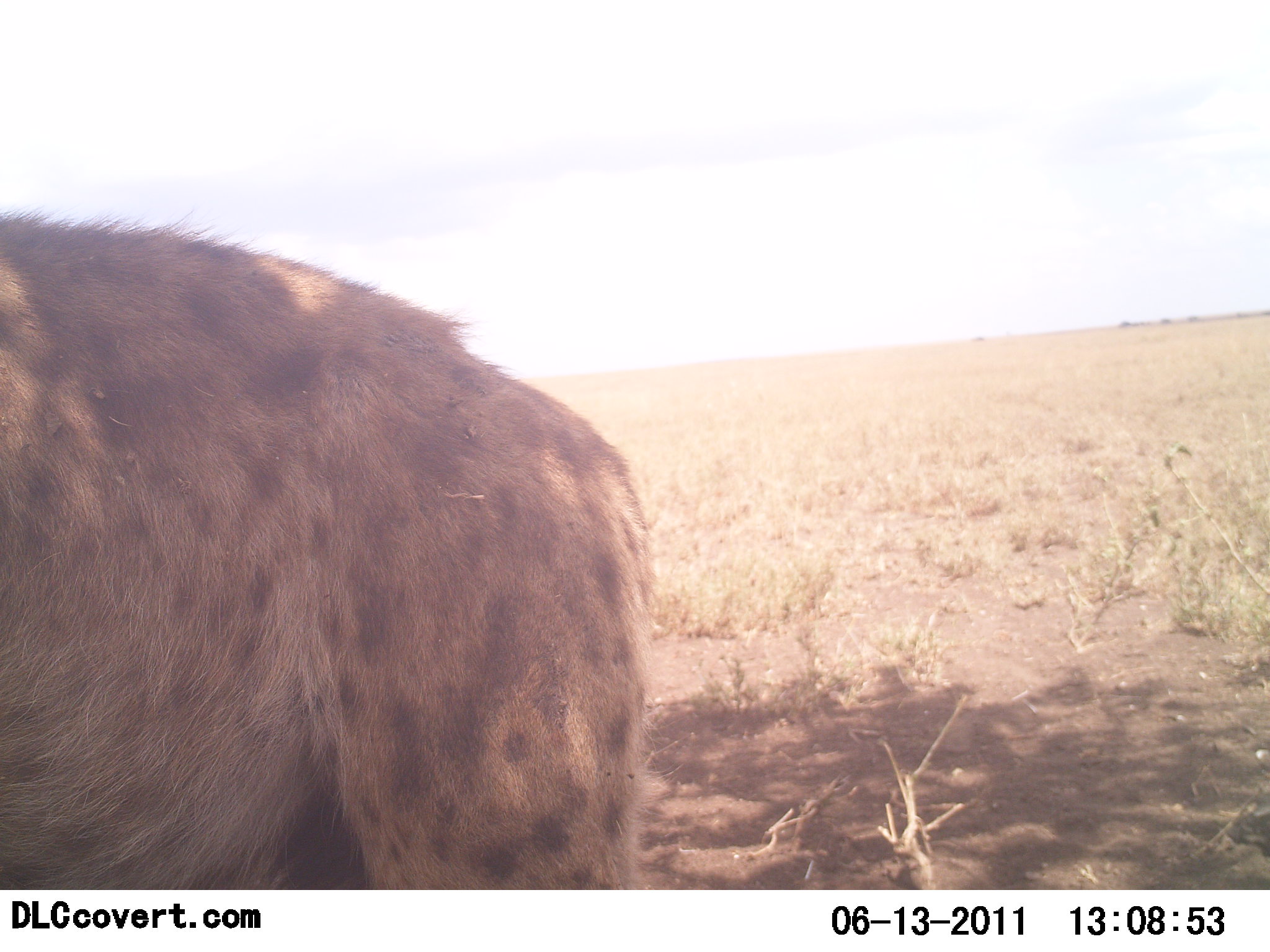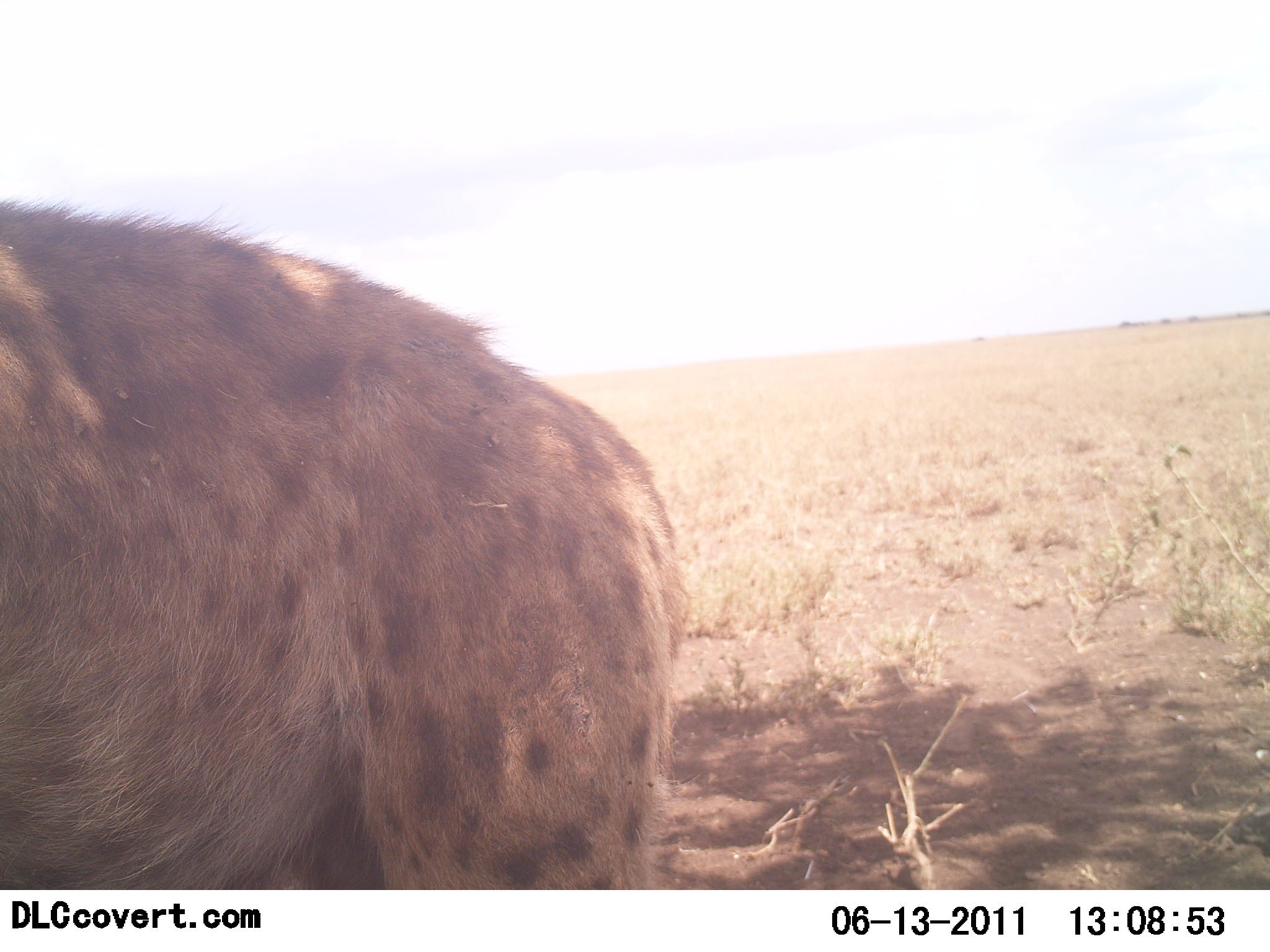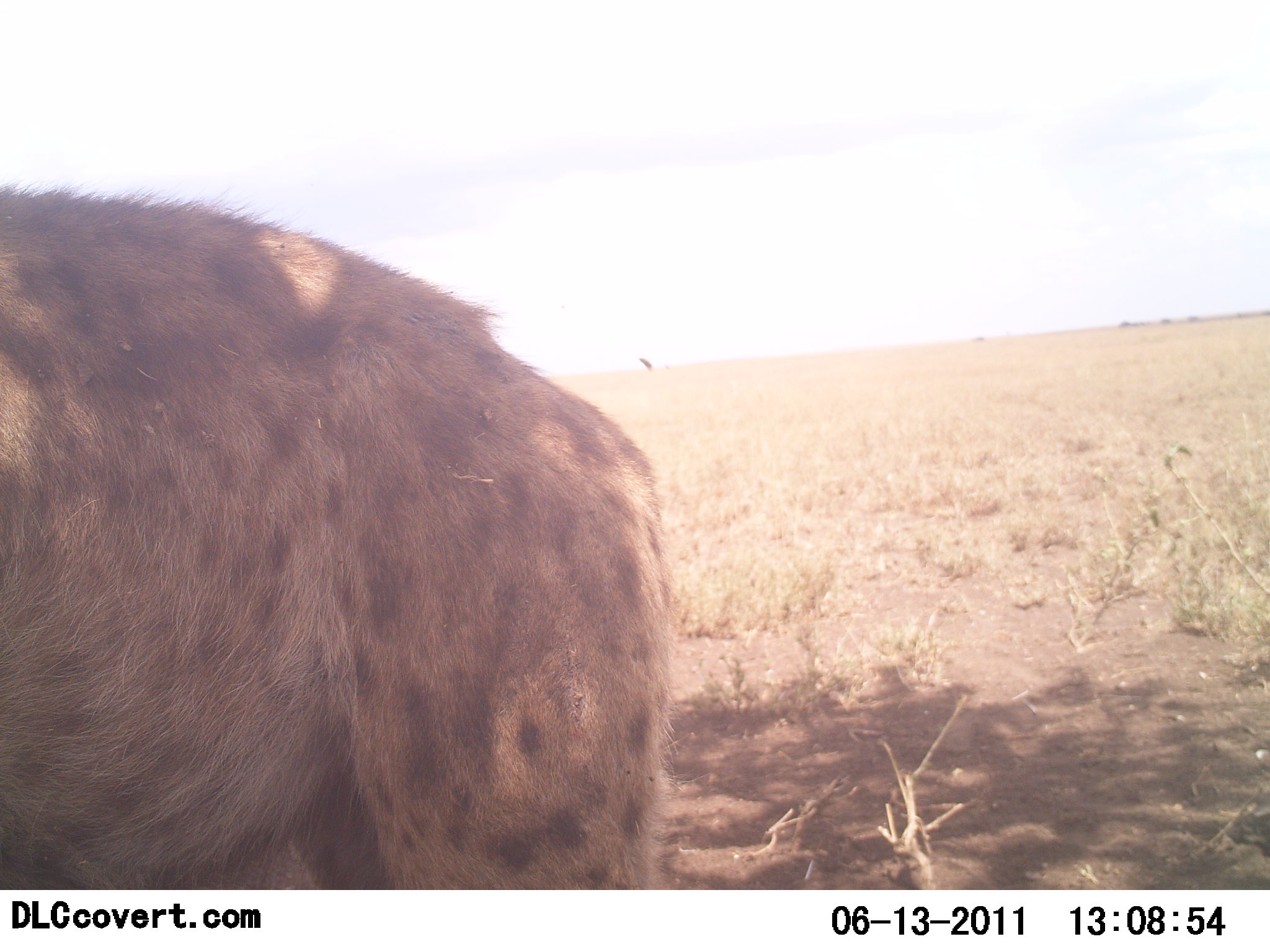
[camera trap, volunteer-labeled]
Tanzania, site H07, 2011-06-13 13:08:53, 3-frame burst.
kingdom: Animalia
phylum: Chordata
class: Mammalia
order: Carnivora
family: Hyaenidae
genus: Crocuta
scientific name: Crocuta crocuta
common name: spotted hyena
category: hyenaspotted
Hyenaspotted (spotted hyena) (Crocuta crocuta), count 1. Behavior (volunteer vote fractions): standing 100%, resting 0%, moving 0%, interacting 0%. Young present (vote fraction): 0%. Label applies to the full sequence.